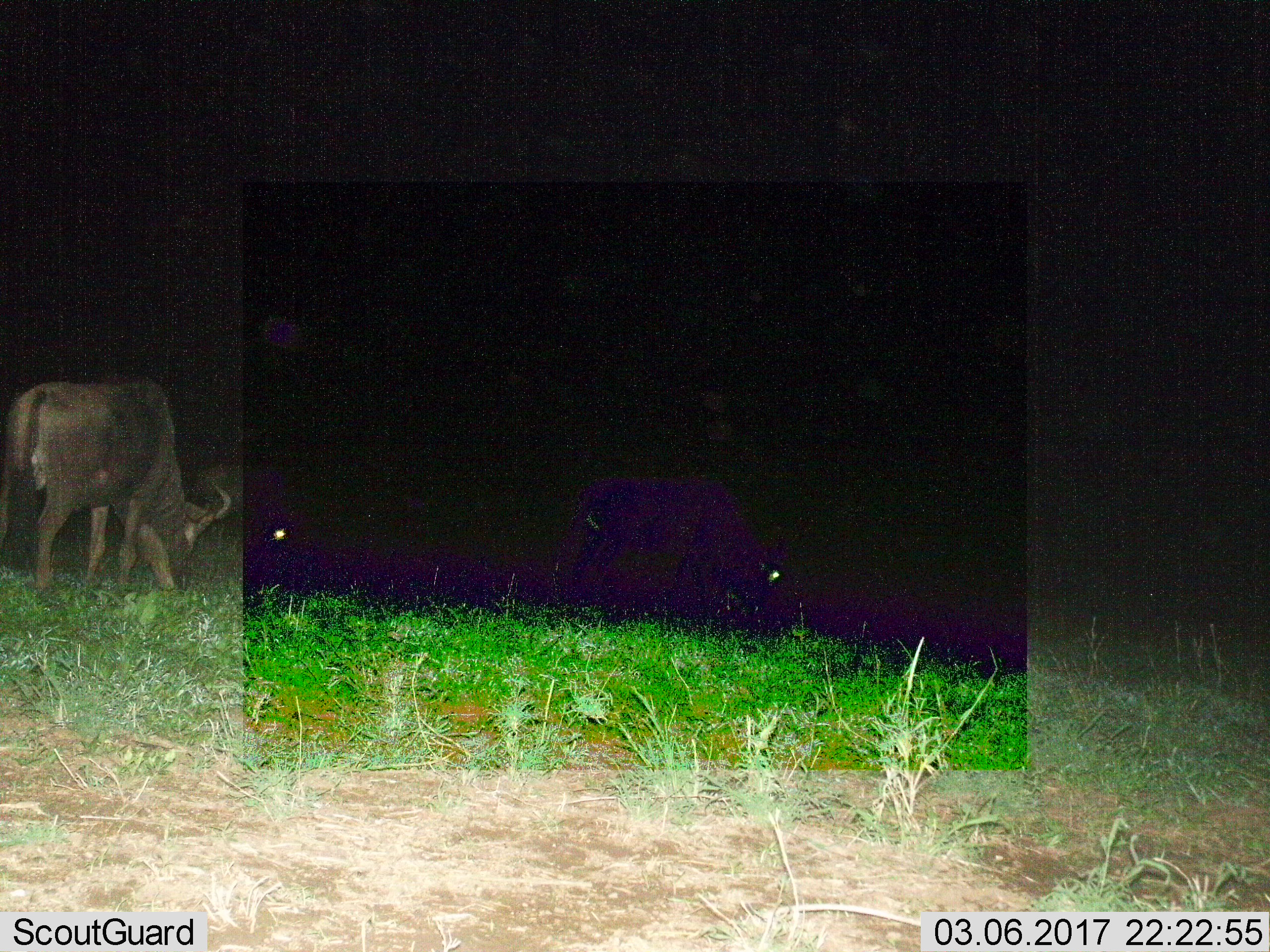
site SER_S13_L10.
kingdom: Animalia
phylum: Chordata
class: Mammalia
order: Artiodactyla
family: Bovidae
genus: Syncerus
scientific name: Syncerus caffer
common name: african buffalo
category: buffalo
Buffalo (african buffalo) (Syncerus caffer), count 1. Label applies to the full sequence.